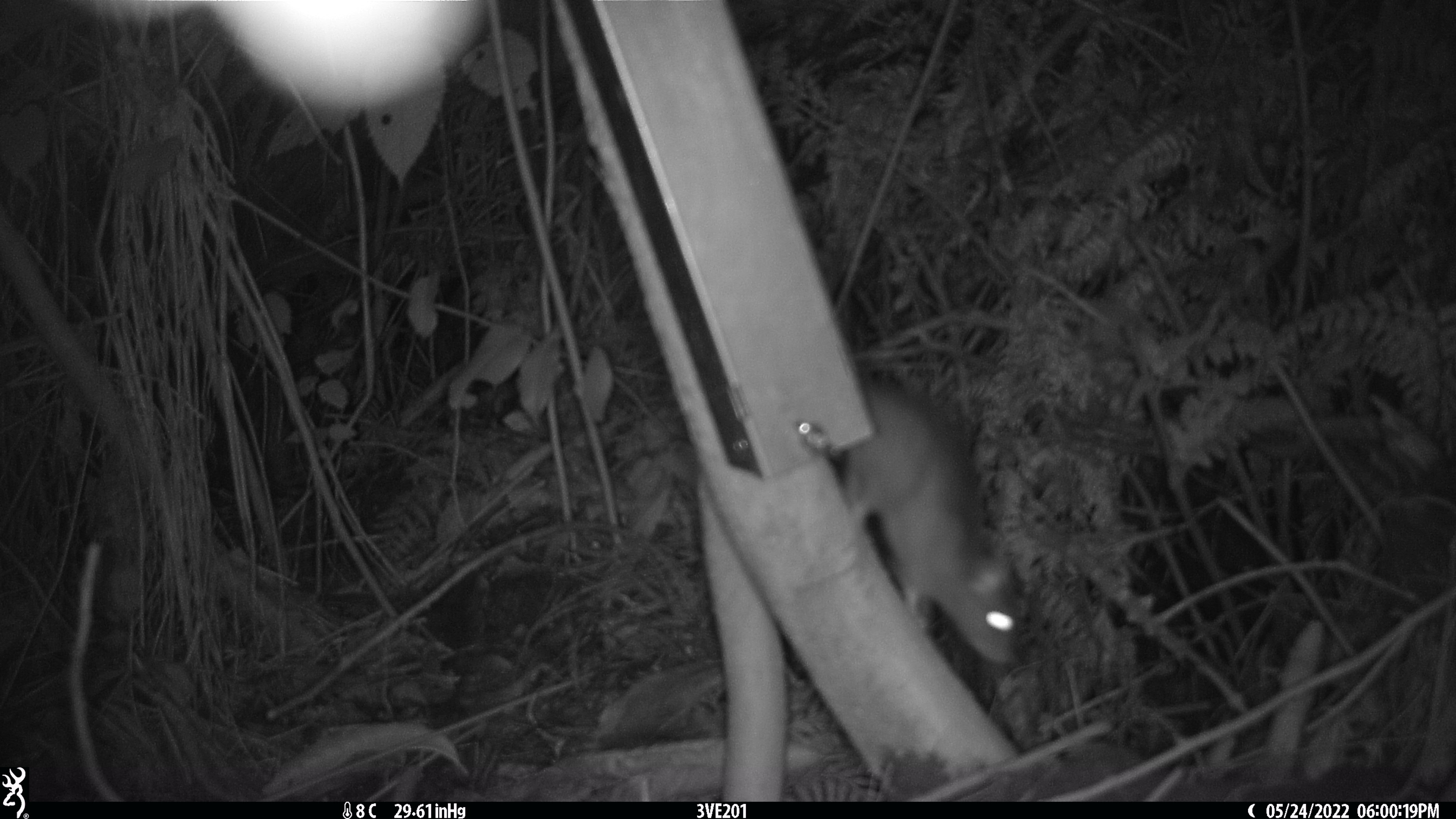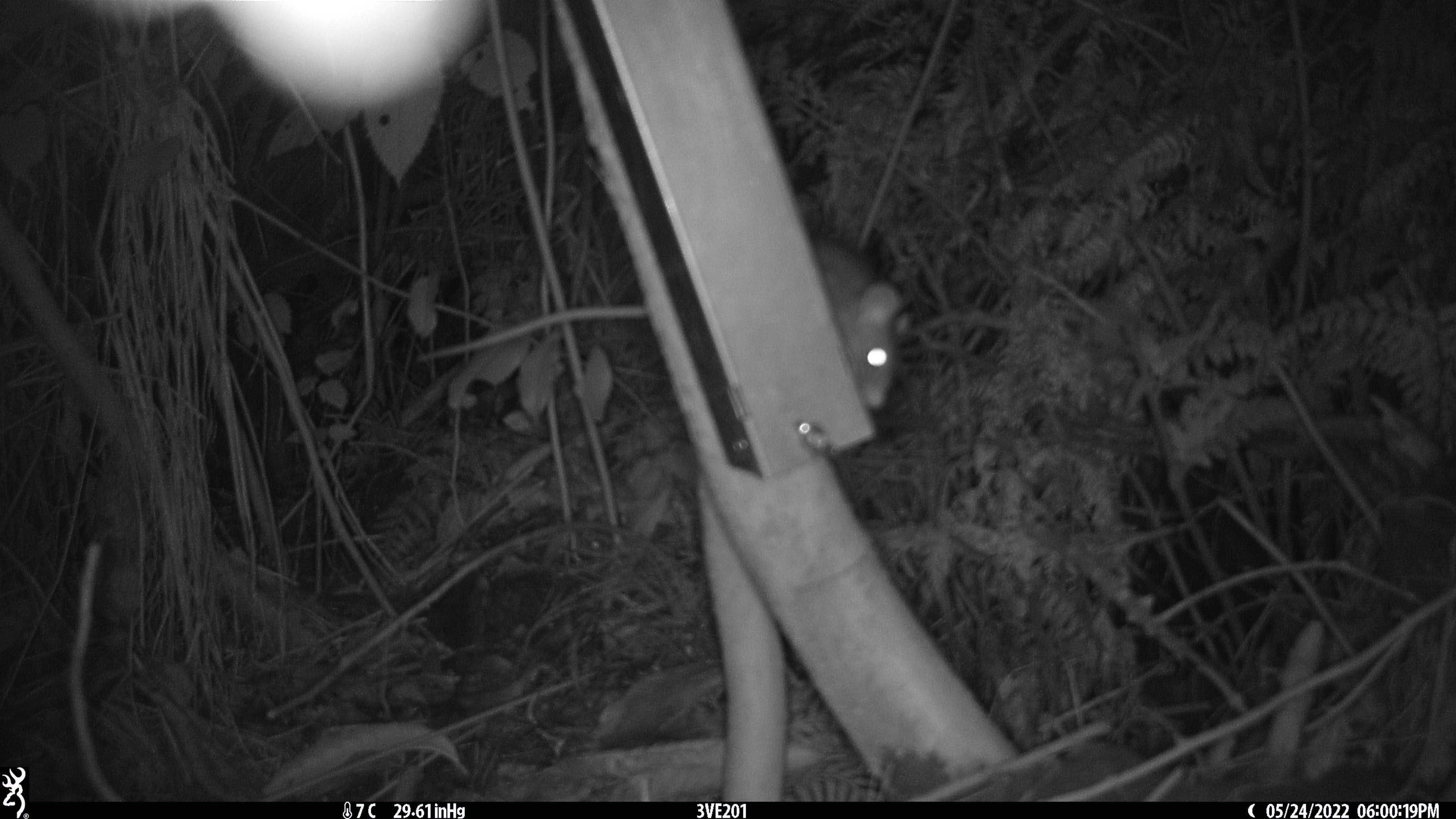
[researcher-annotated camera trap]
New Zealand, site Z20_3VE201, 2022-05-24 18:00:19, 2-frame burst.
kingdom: Animalia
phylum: Chordata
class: Mammalia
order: Rodentia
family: Muridae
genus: Rattus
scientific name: Rattus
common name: rat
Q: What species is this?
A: Rat (Rattus).